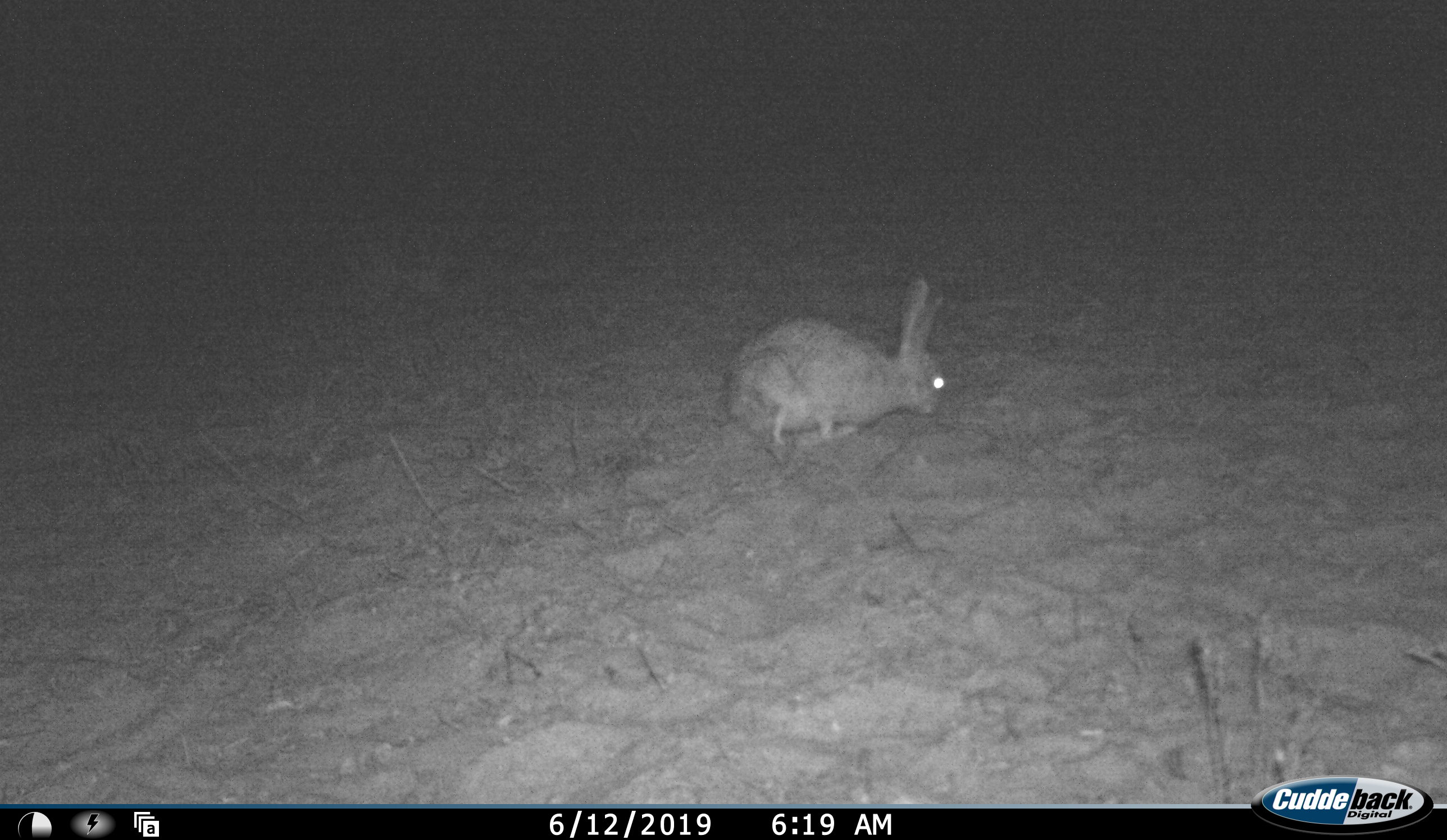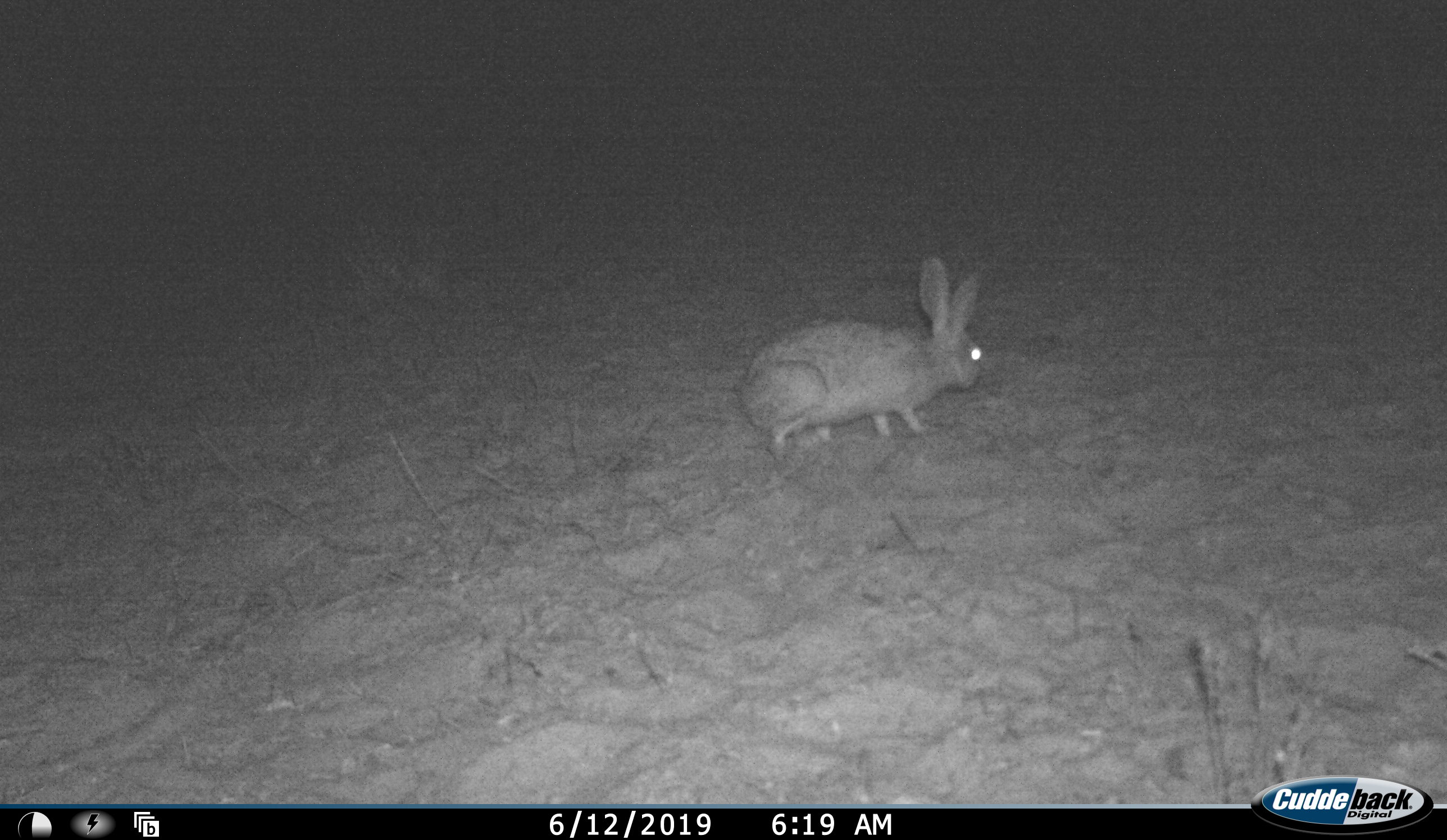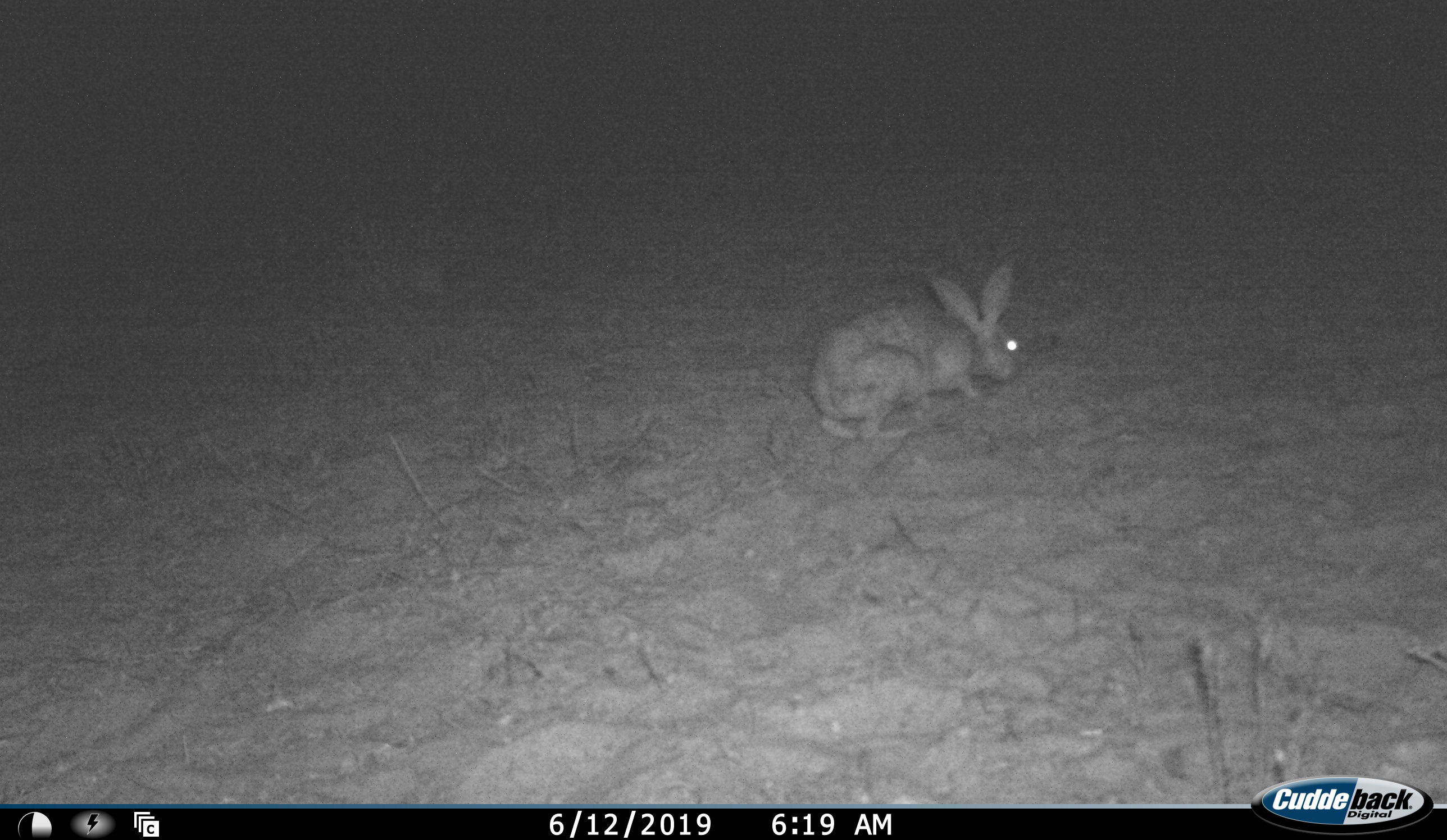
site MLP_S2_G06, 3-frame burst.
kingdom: Animalia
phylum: Chordata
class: Mammalia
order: Lagomorpha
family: Leporidae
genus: Lepus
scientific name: Lepus capensis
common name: cape hare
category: harecape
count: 1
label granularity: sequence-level